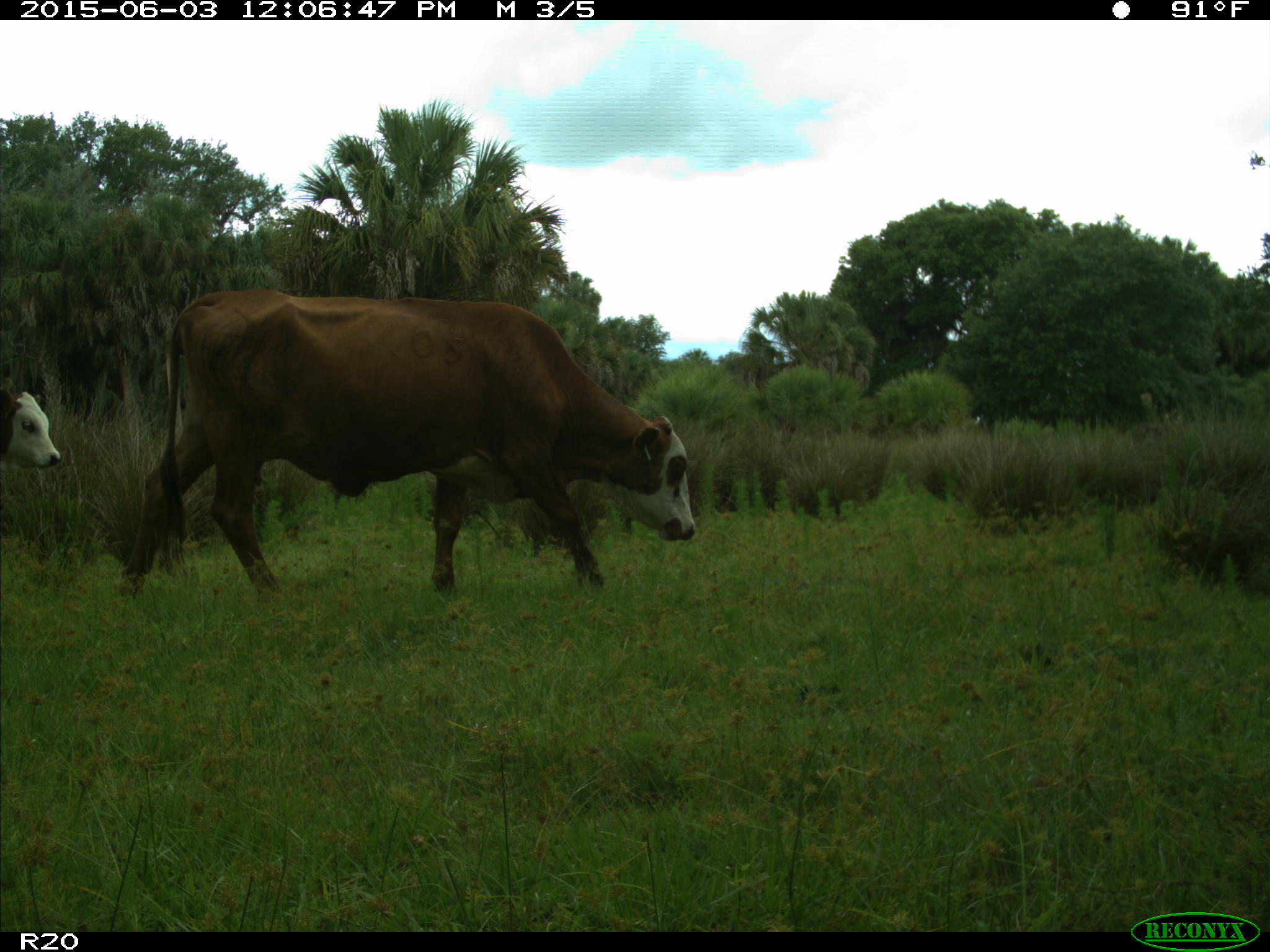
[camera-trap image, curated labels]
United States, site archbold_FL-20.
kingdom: Animalia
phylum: Chordata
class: Mammalia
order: Artiodactyla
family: Bovidae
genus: Bos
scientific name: Bos taurus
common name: domestic cow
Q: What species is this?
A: Bos taurus (domestic cow).